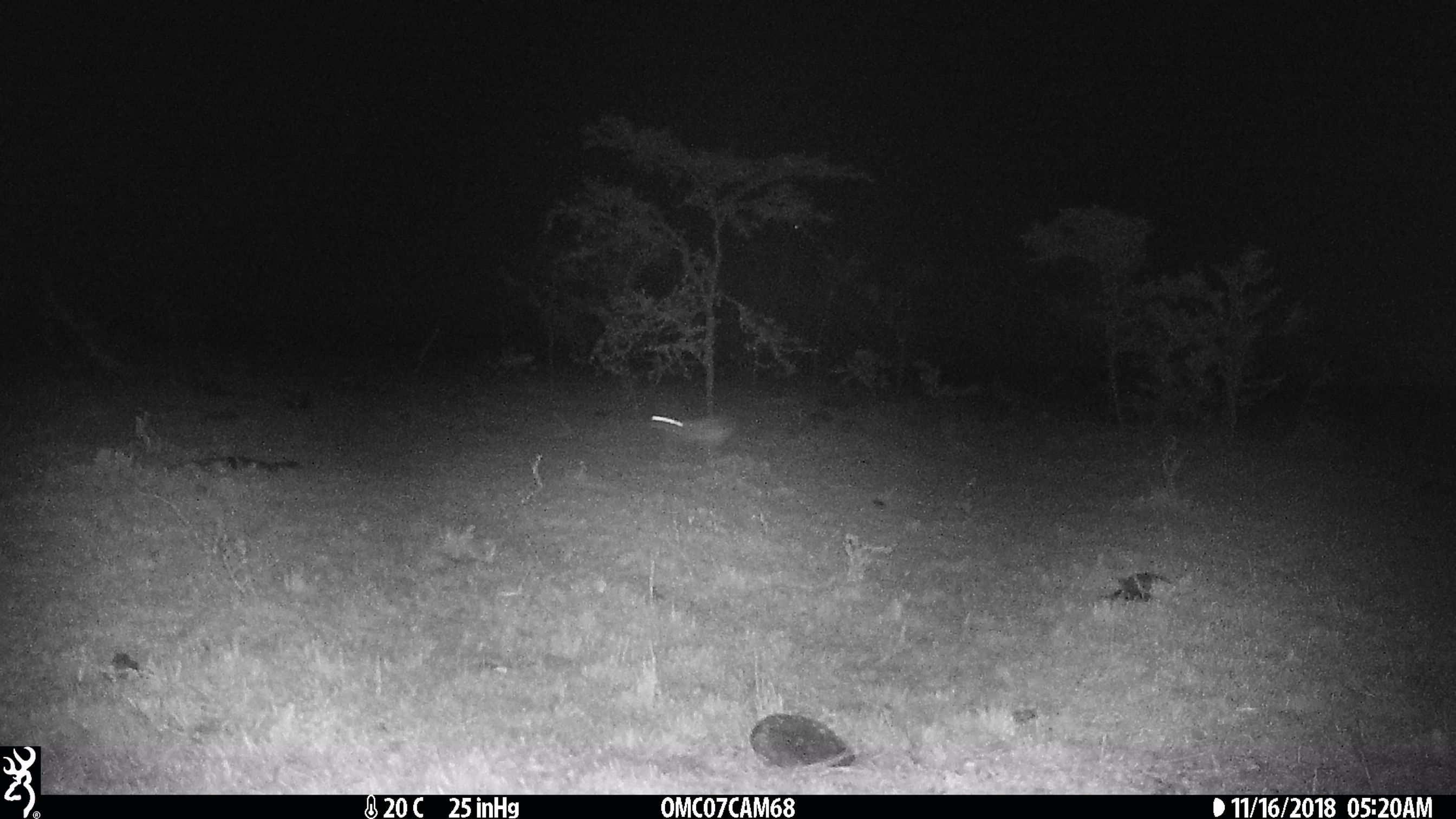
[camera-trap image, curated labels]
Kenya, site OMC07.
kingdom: Animalia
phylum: Chordata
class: Mammalia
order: Lagomorpha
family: Leporidae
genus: Lepus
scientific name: Lepus capensis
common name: cape hare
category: hare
Hare (cape hare) (Lepus capensis).